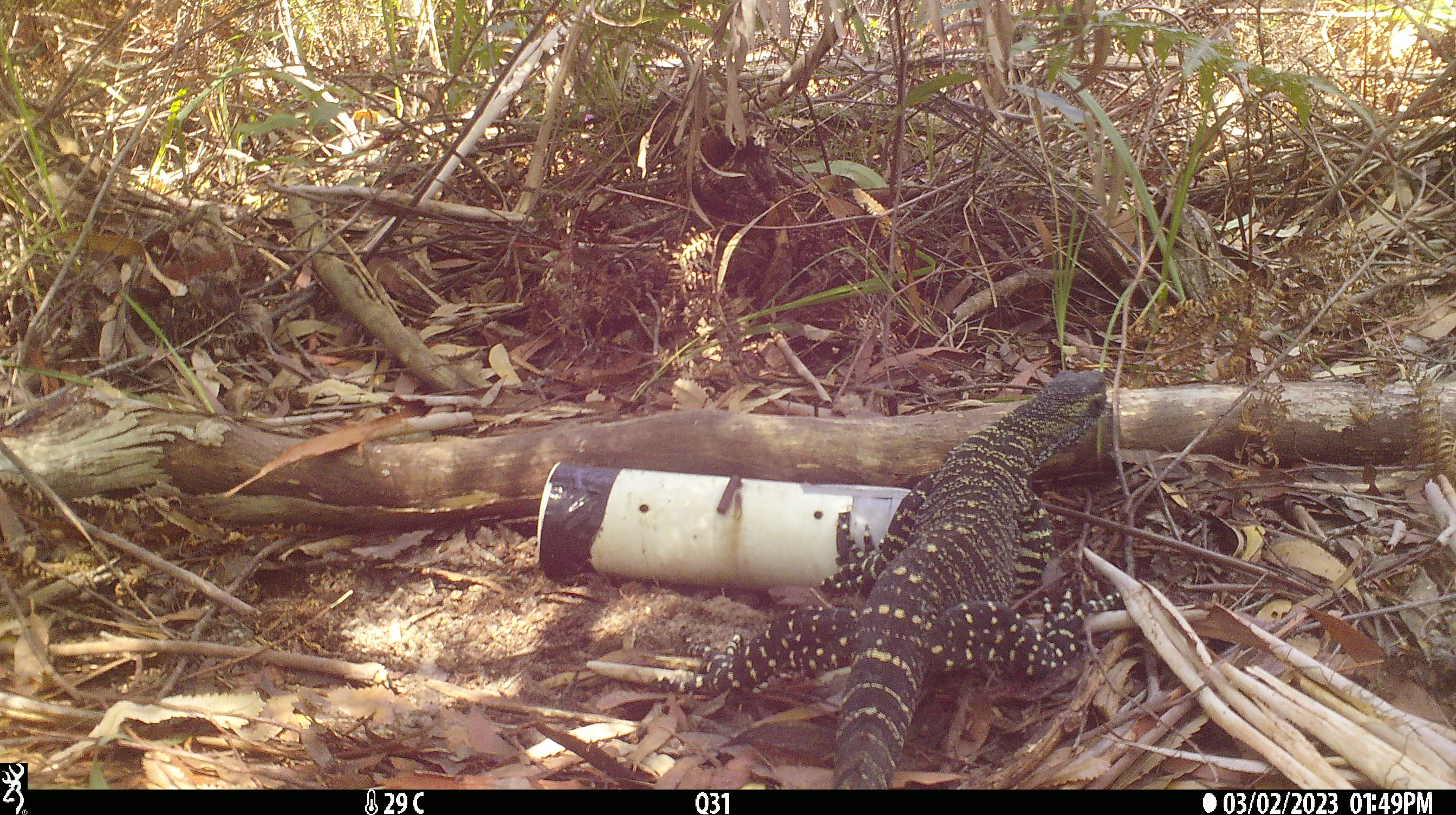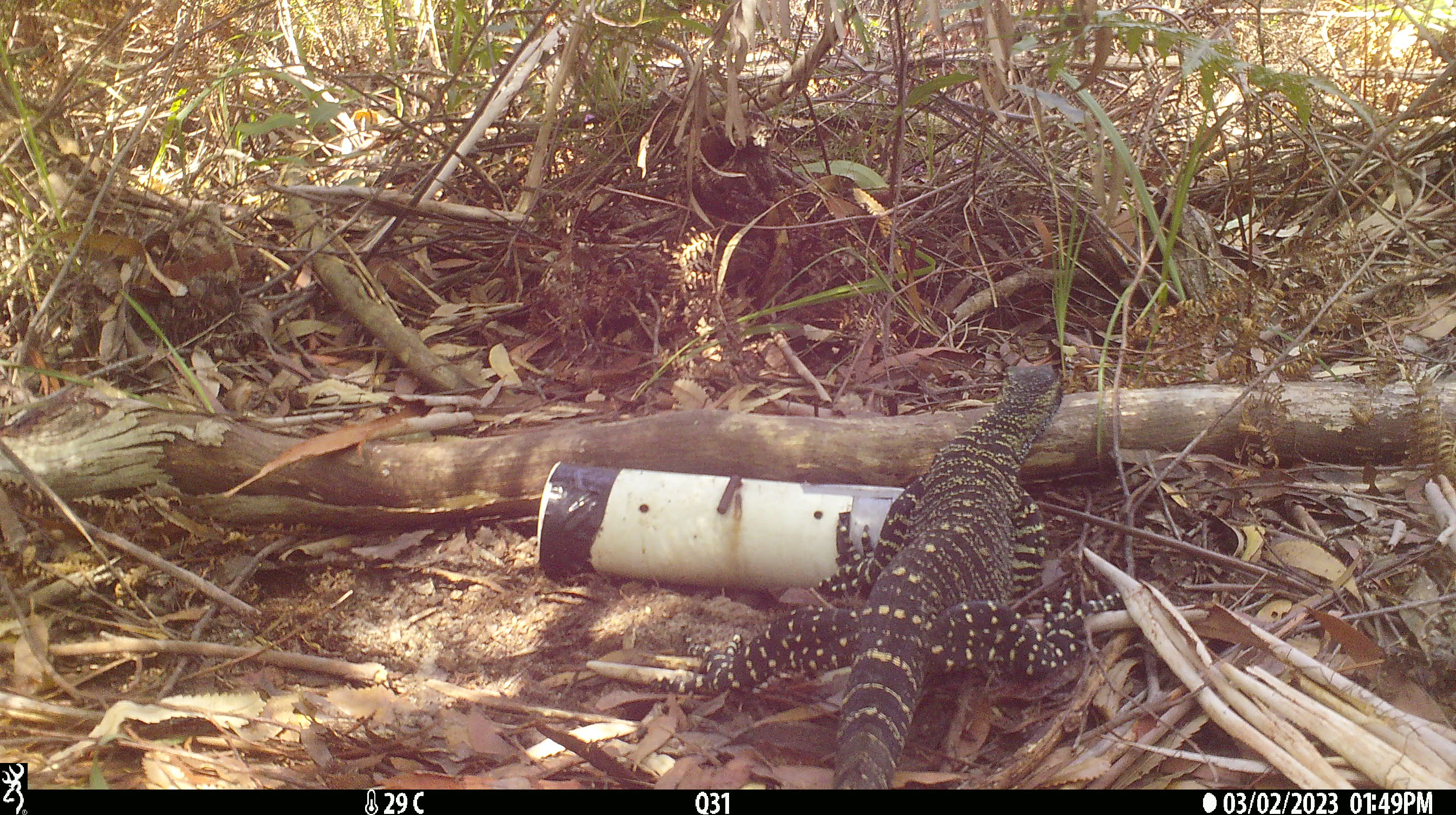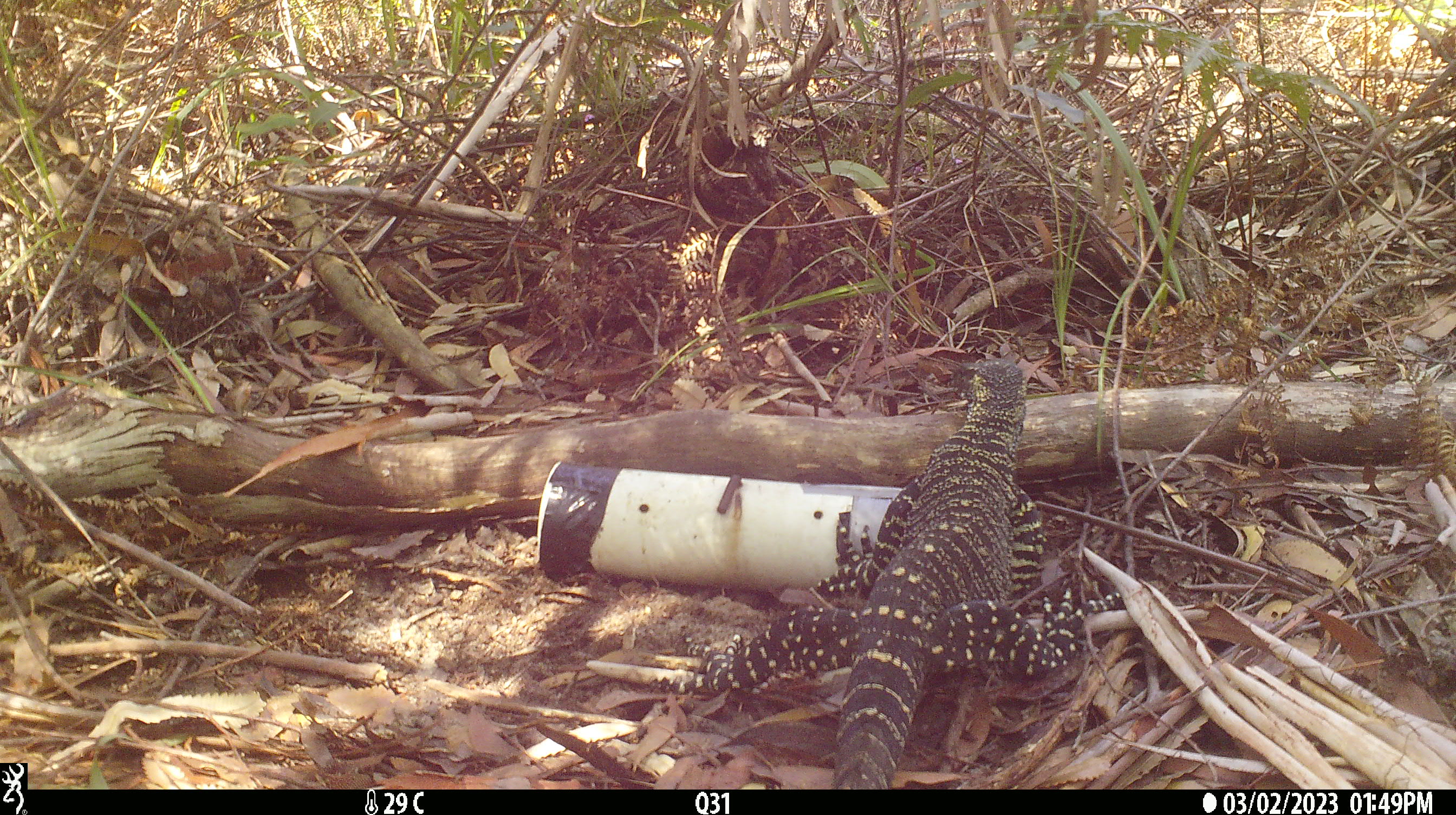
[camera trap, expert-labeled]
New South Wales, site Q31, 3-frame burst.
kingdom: Animalia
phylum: Chordata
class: Reptilia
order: Squamata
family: Varanidae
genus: Varanus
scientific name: Varanus varius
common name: lace monitor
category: goanna